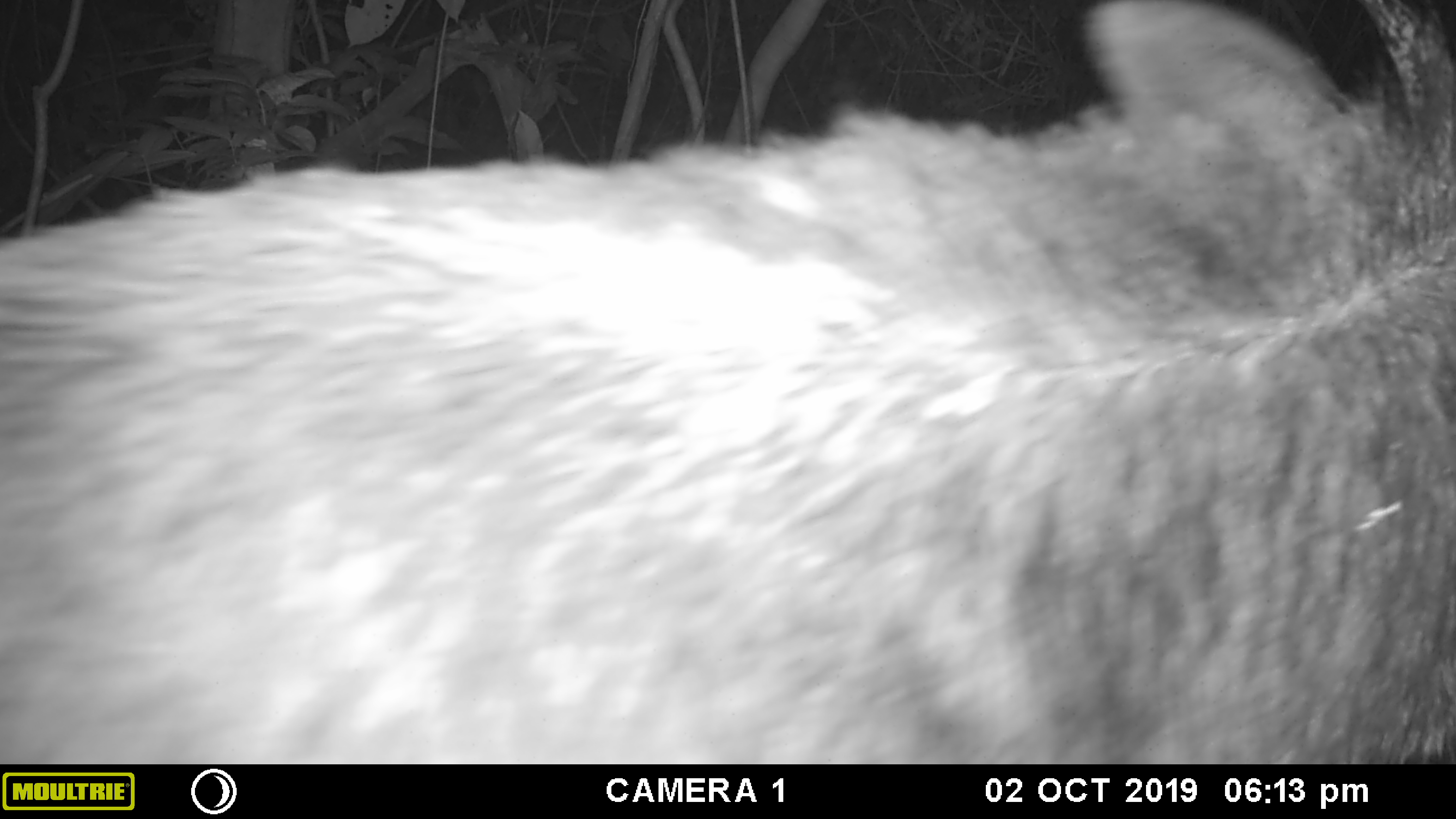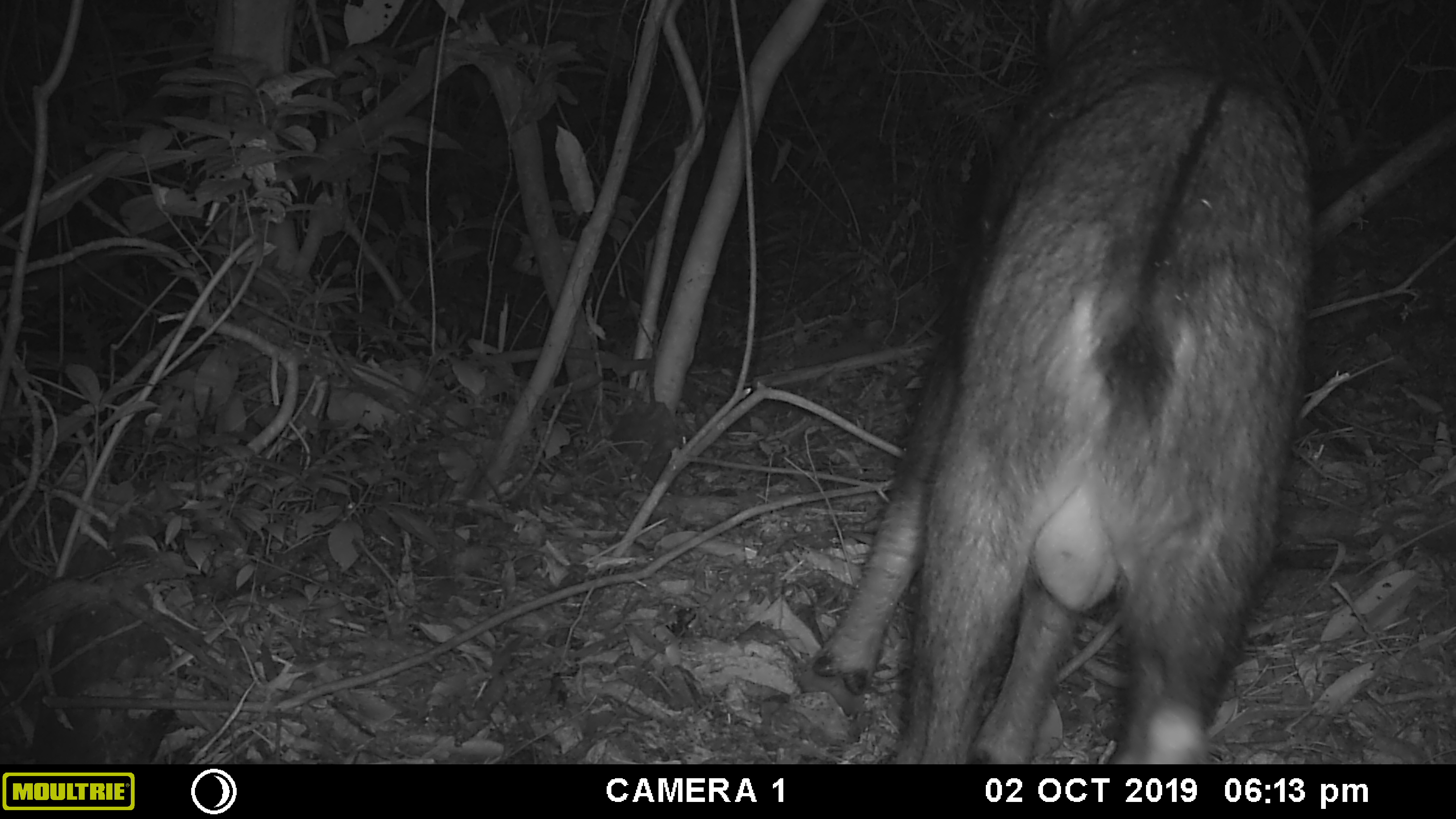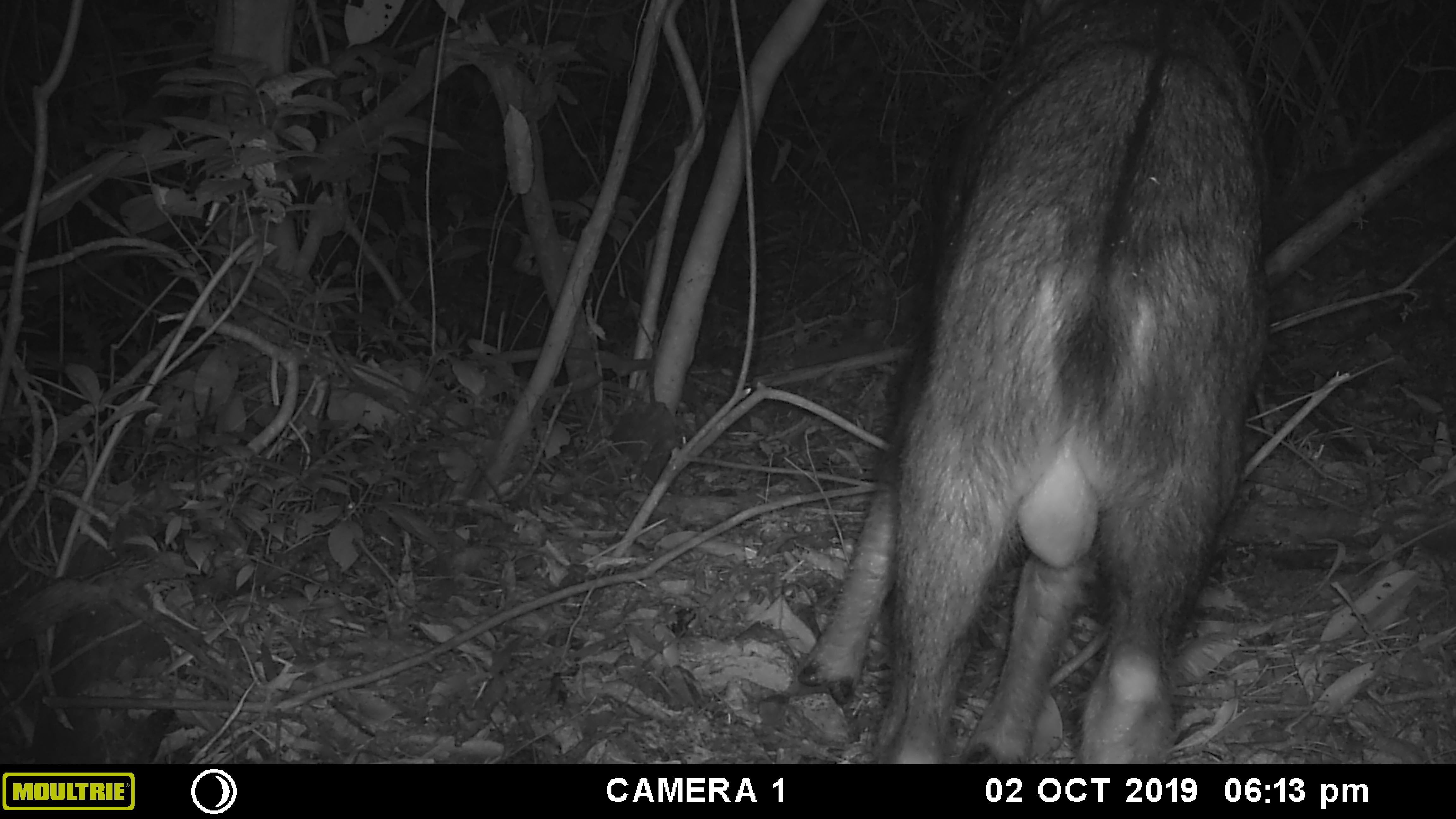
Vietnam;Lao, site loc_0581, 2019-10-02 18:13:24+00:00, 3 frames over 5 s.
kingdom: Animalia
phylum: Chordata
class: Mammalia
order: Artiodactyla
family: Bovidae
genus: Capricornis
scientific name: Capricornis sumatraensis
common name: chinese serow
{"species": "chinese serow (Capricornis sumatraensis)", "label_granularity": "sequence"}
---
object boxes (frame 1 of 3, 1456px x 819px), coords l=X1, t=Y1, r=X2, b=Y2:
chinese serow: l=0, t=1, r=1454, b=762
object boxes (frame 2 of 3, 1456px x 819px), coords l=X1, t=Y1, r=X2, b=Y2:
chinese serow: l=796, t=1, r=1315, b=763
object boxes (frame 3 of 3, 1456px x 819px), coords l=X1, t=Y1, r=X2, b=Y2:
chinese serow: l=783, t=1, r=1273, b=763